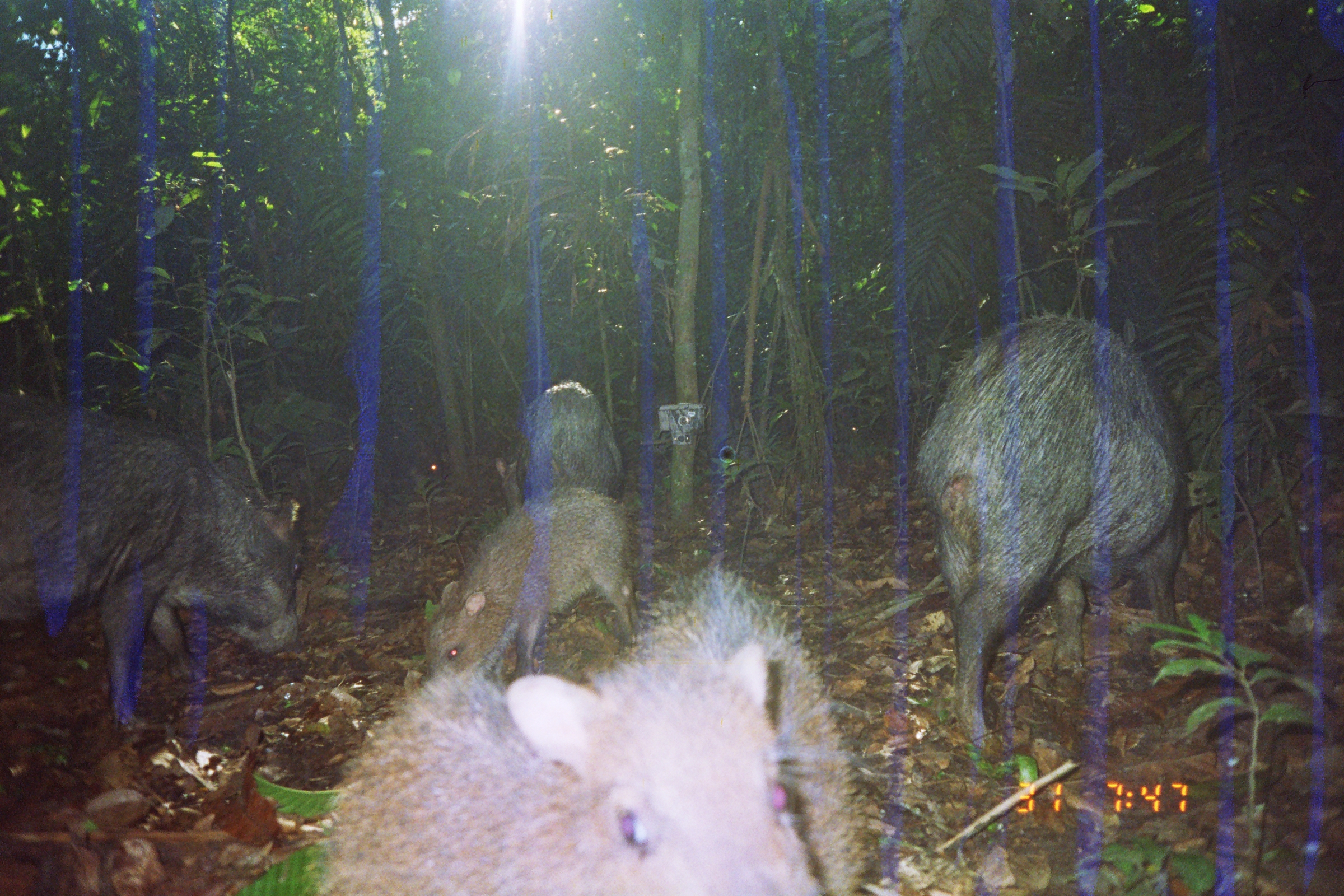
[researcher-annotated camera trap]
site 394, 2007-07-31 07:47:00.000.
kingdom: Animalia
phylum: Chordata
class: Mammalia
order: Artiodactyla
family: Tayassuidae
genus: Tayassu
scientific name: Tayassu pecari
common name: white-lipped peccary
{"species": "Tayassu pecari (white-lipped peccary)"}